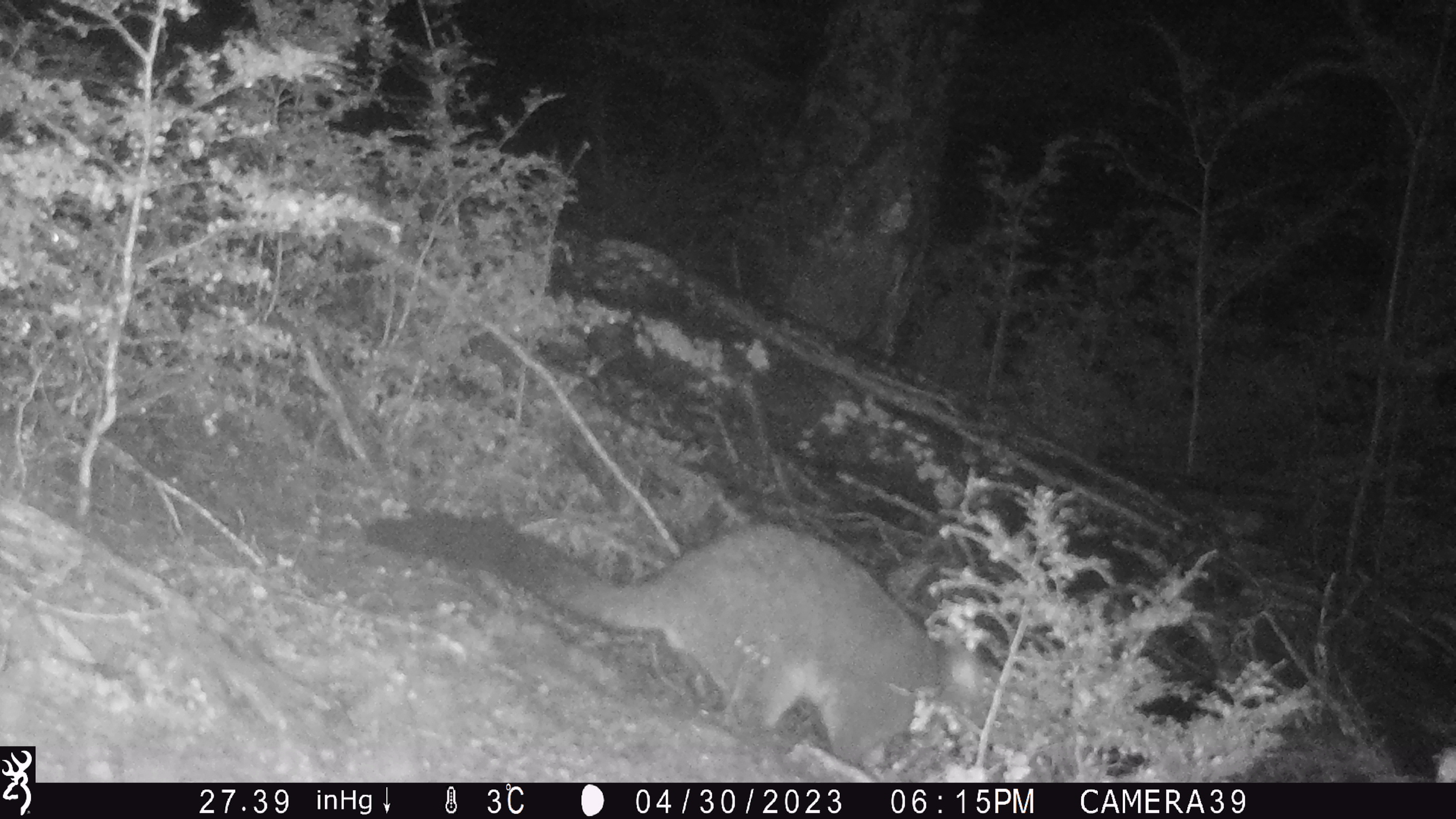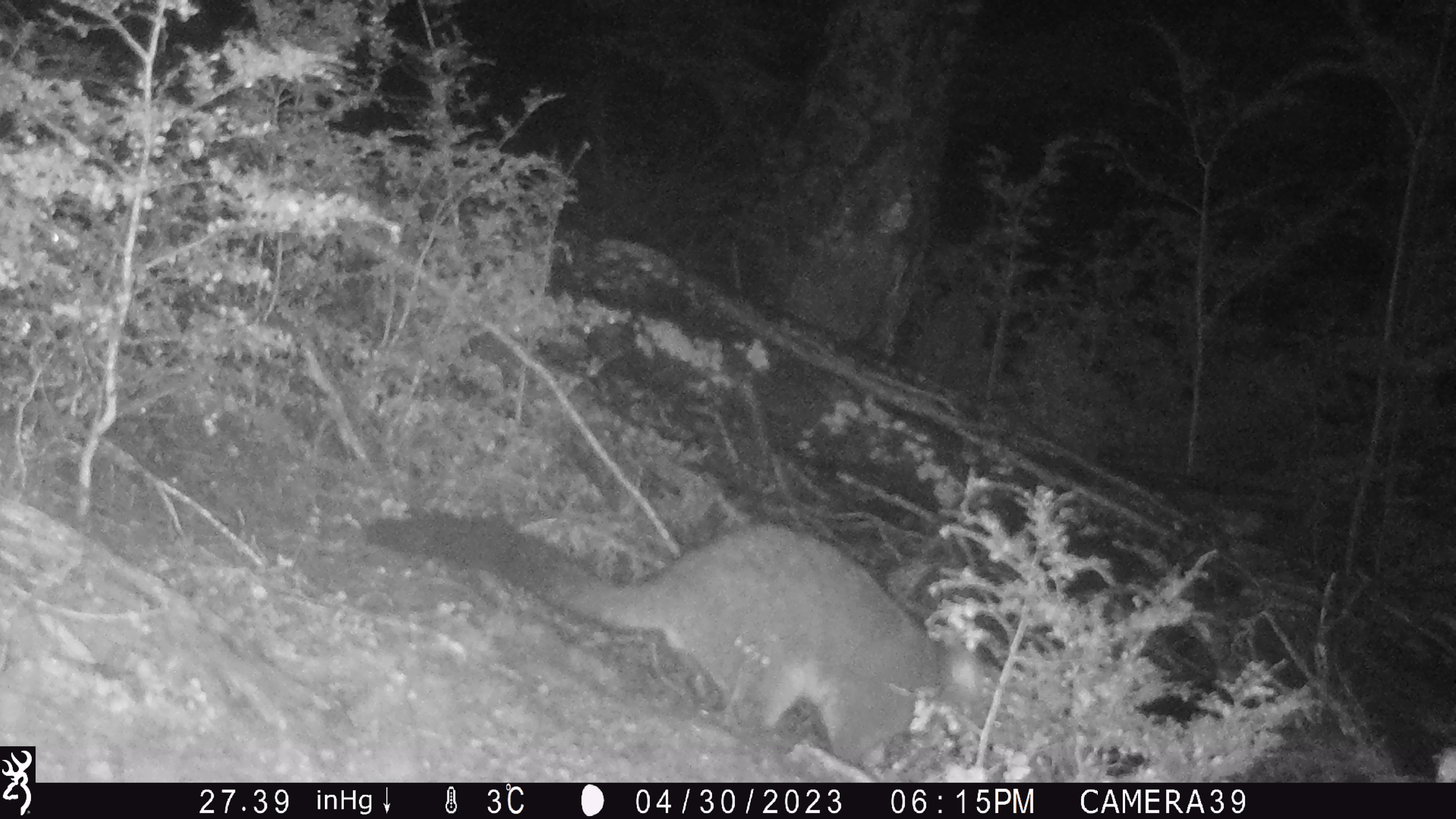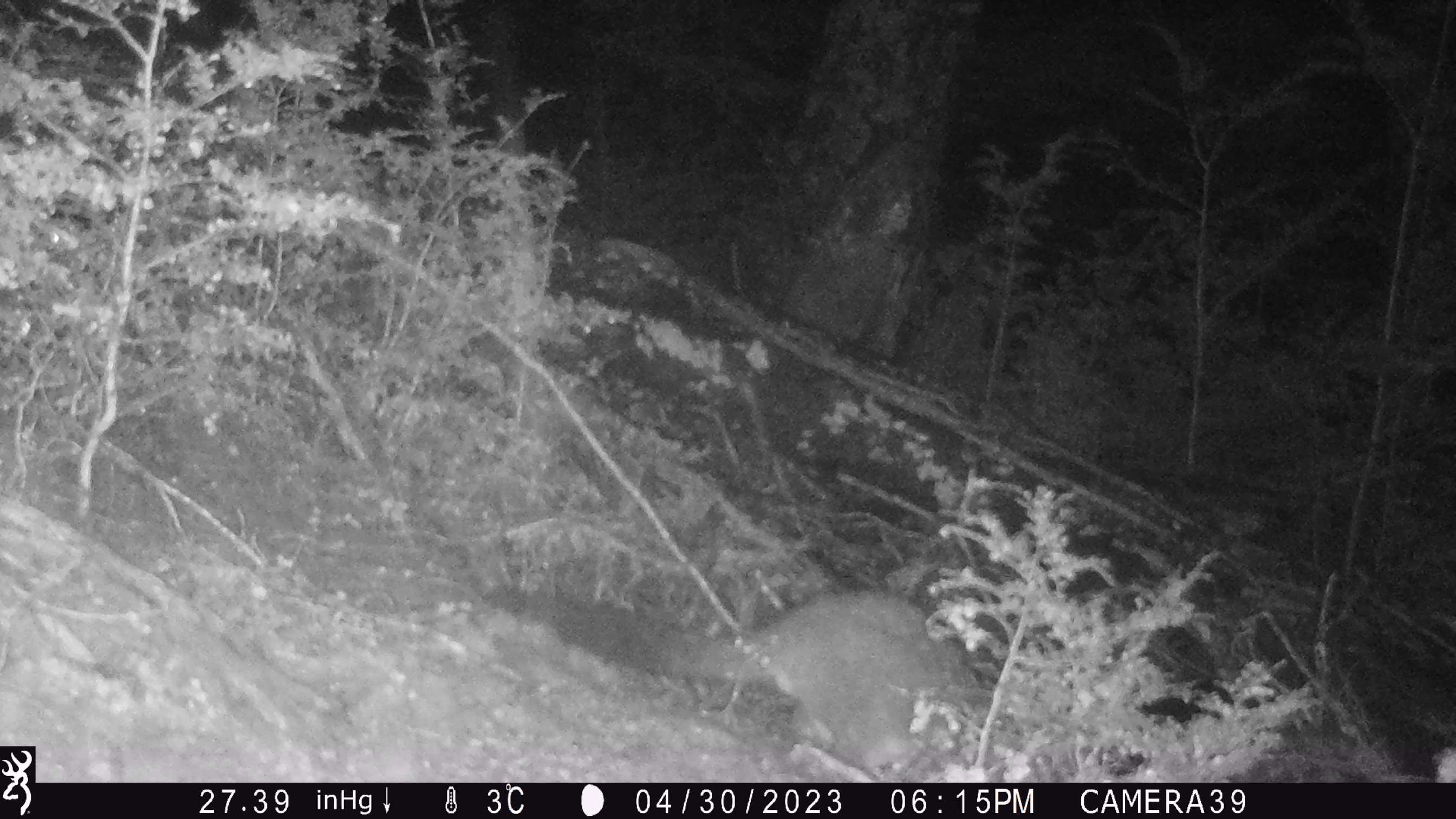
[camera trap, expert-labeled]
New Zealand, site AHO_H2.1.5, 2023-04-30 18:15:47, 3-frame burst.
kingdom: Animalia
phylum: Chordata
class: Mammalia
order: Diprotodontia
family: Phalangeridae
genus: Trichosurus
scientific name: Trichosurus vulpecula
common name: common brushtail possum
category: possum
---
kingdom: Animalia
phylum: Chordata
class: Mammalia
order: Carnivora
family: Mustelidae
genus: Mustela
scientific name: Mustela erminea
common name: stoat